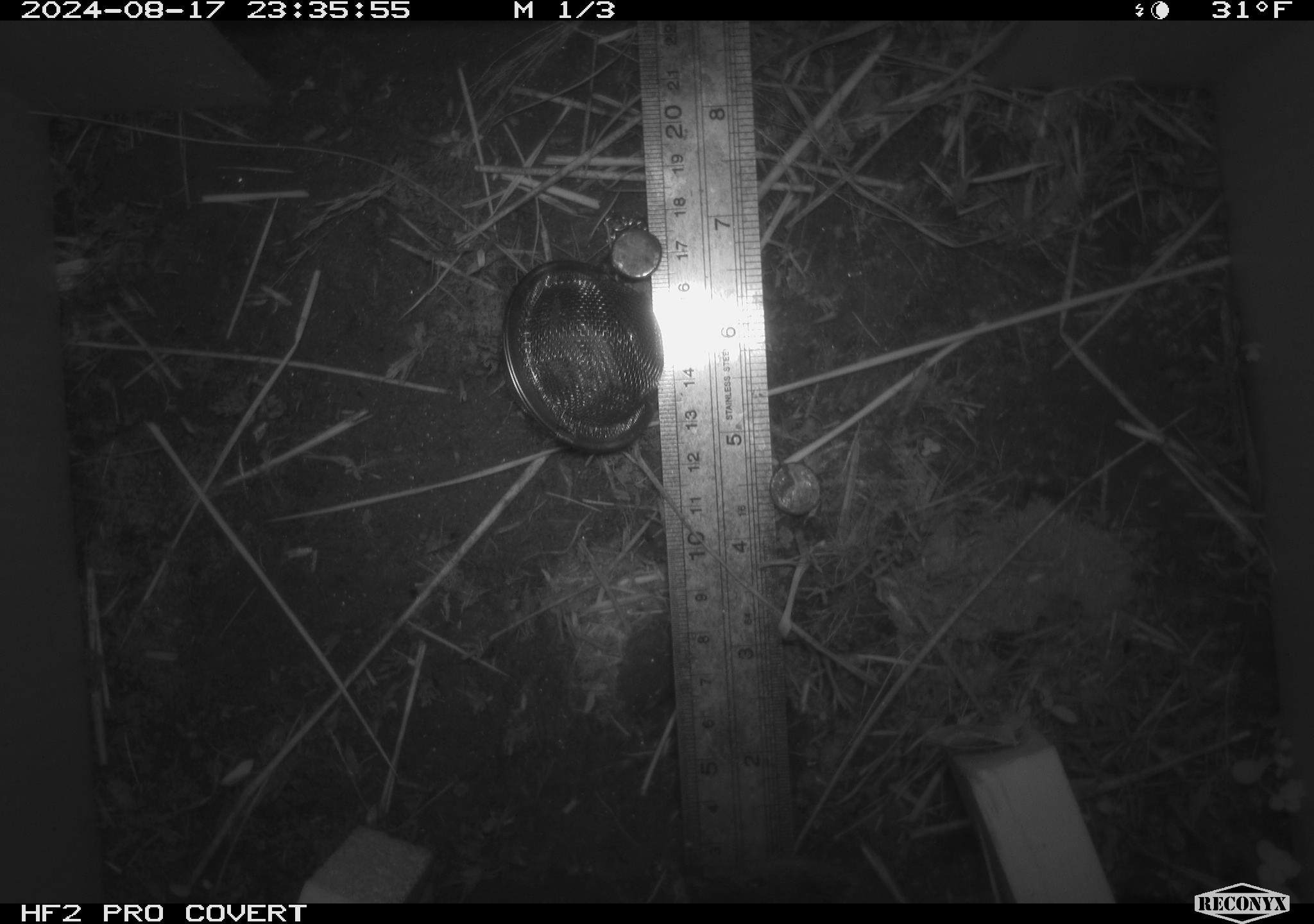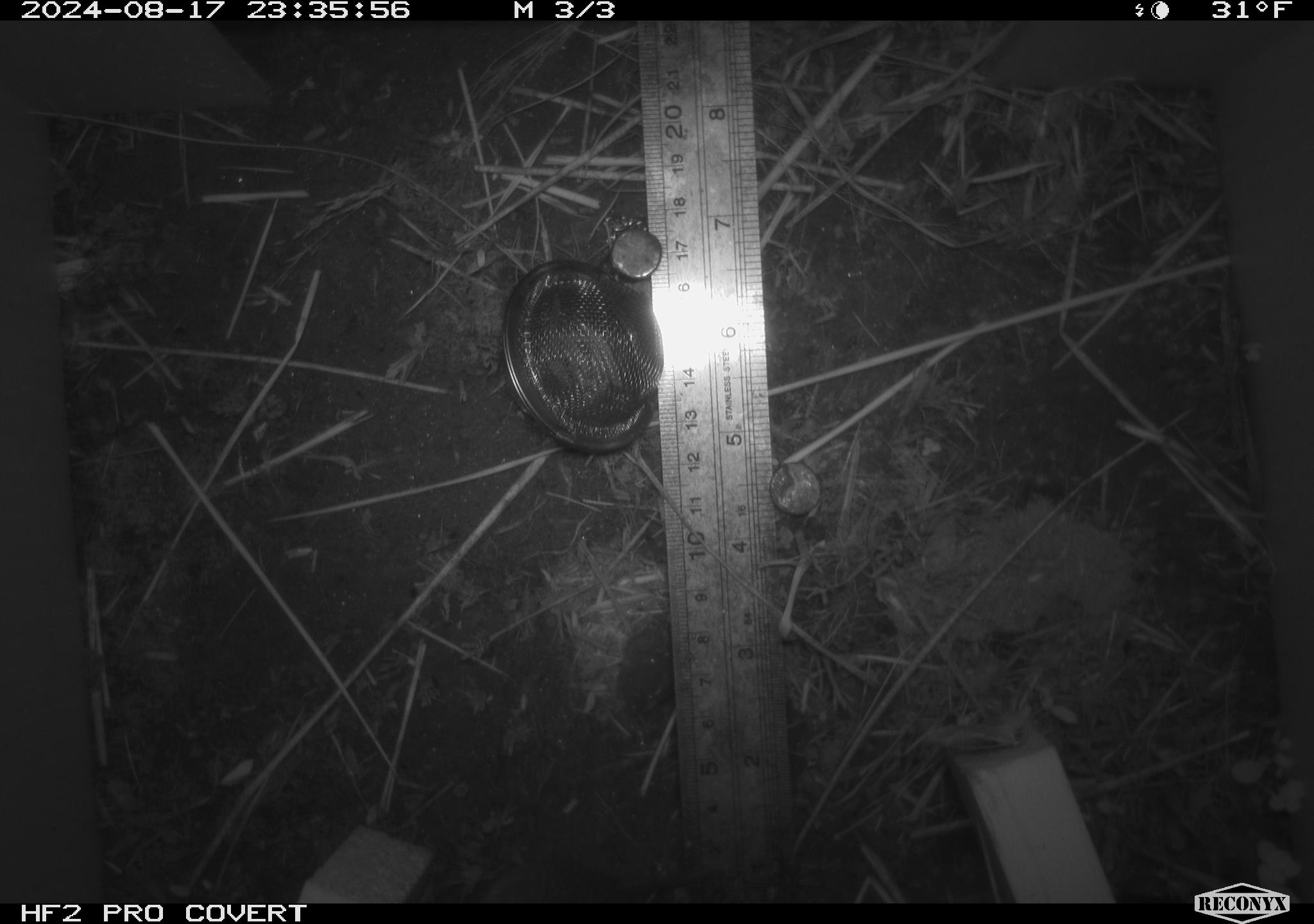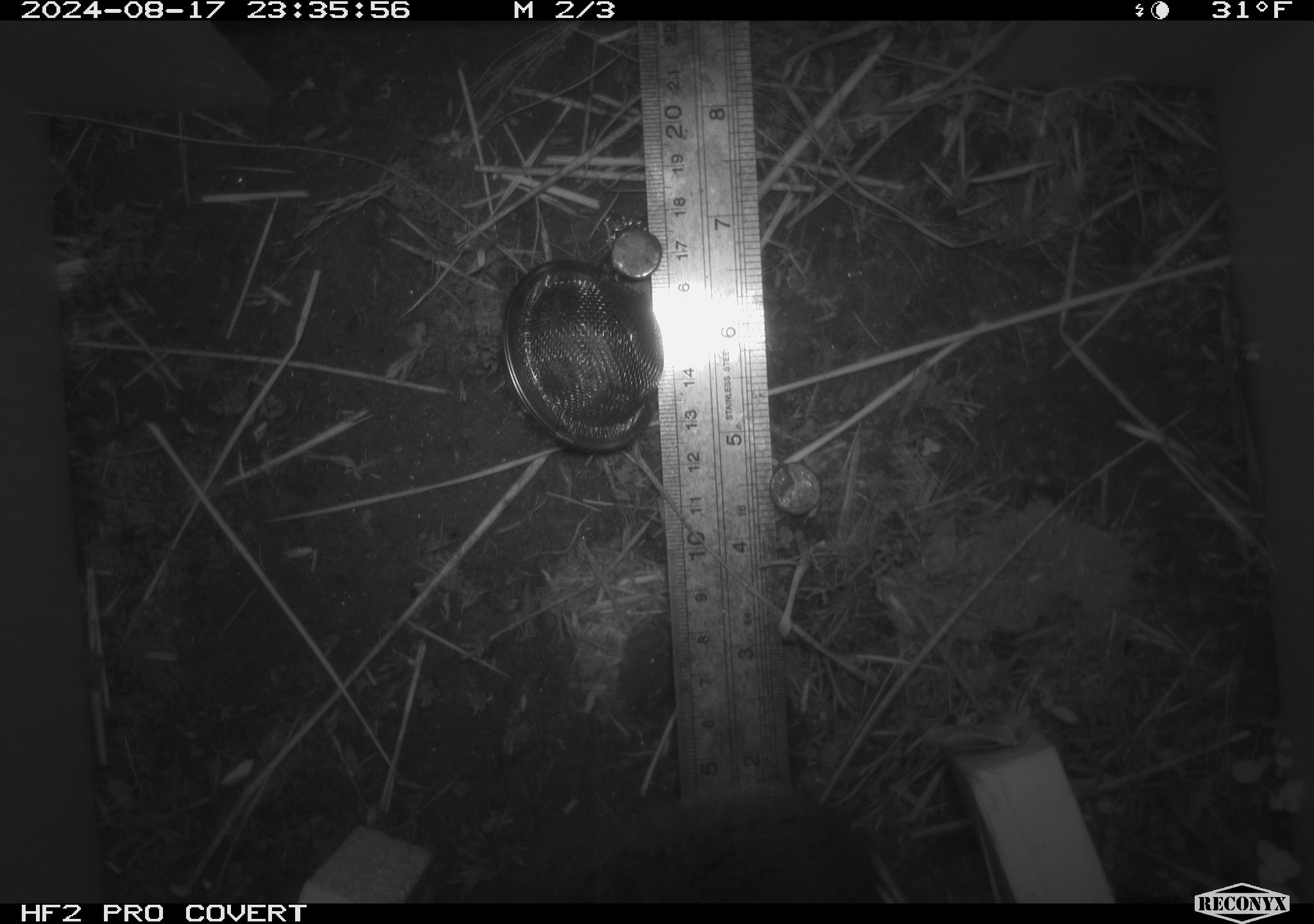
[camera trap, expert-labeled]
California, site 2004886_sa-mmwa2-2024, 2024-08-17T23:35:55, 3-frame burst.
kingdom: Animalia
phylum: Chordata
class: Mammalia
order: Rodentia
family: Cricetidae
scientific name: Arvicolinae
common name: voles, lemmings, and muskrats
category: arvicolinae subfamily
Arvicolinae subfamily (voles, lemmings, and muskrats) (Arvicolinae).